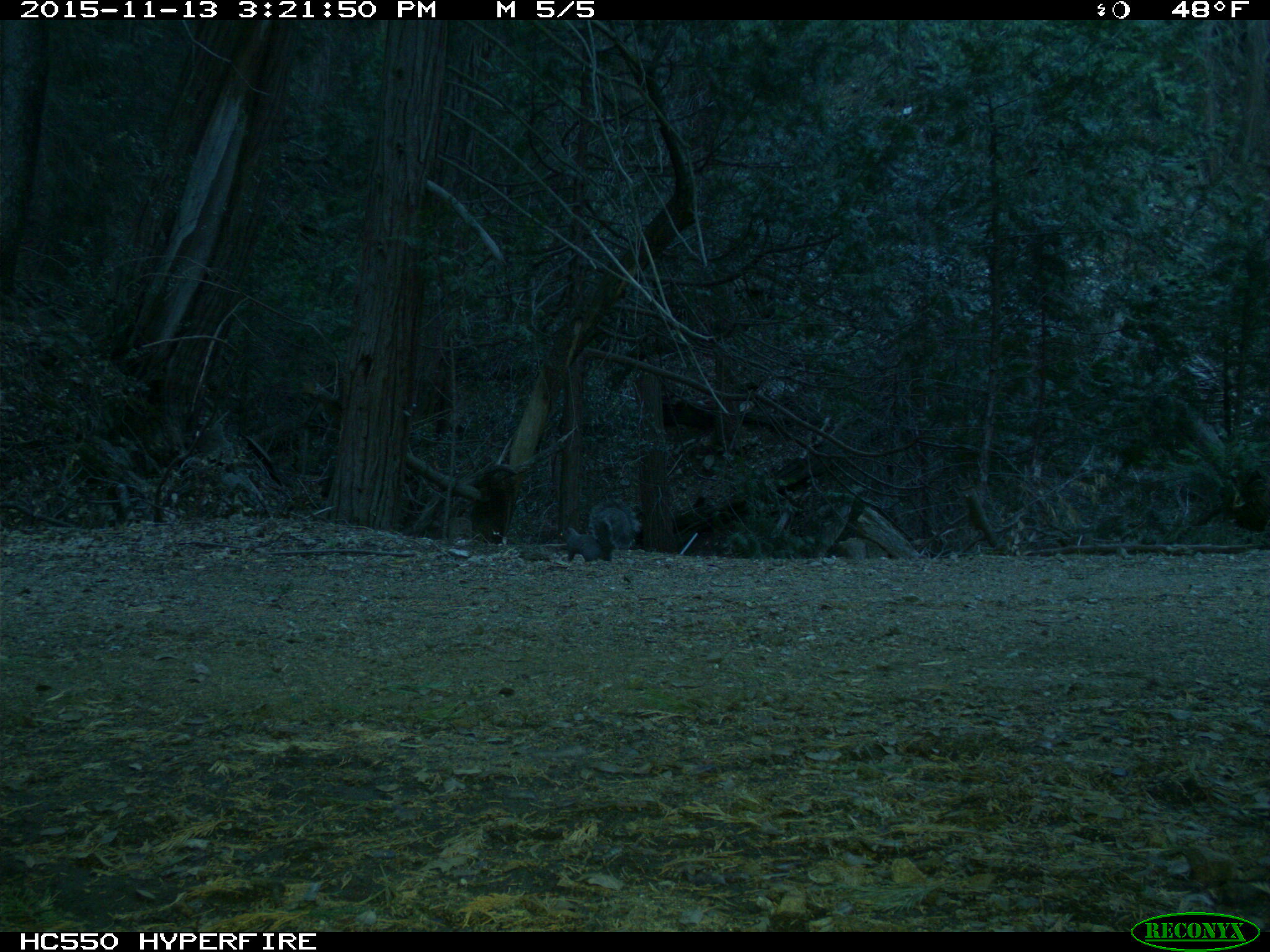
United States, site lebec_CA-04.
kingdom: Animalia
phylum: Chordata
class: Mammalia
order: Rodentia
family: Sciuridae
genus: Sciurus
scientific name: Sciurus carolinensis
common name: eastern gray squirrel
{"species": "Sciurus carolinensis (eastern gray squirrel)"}